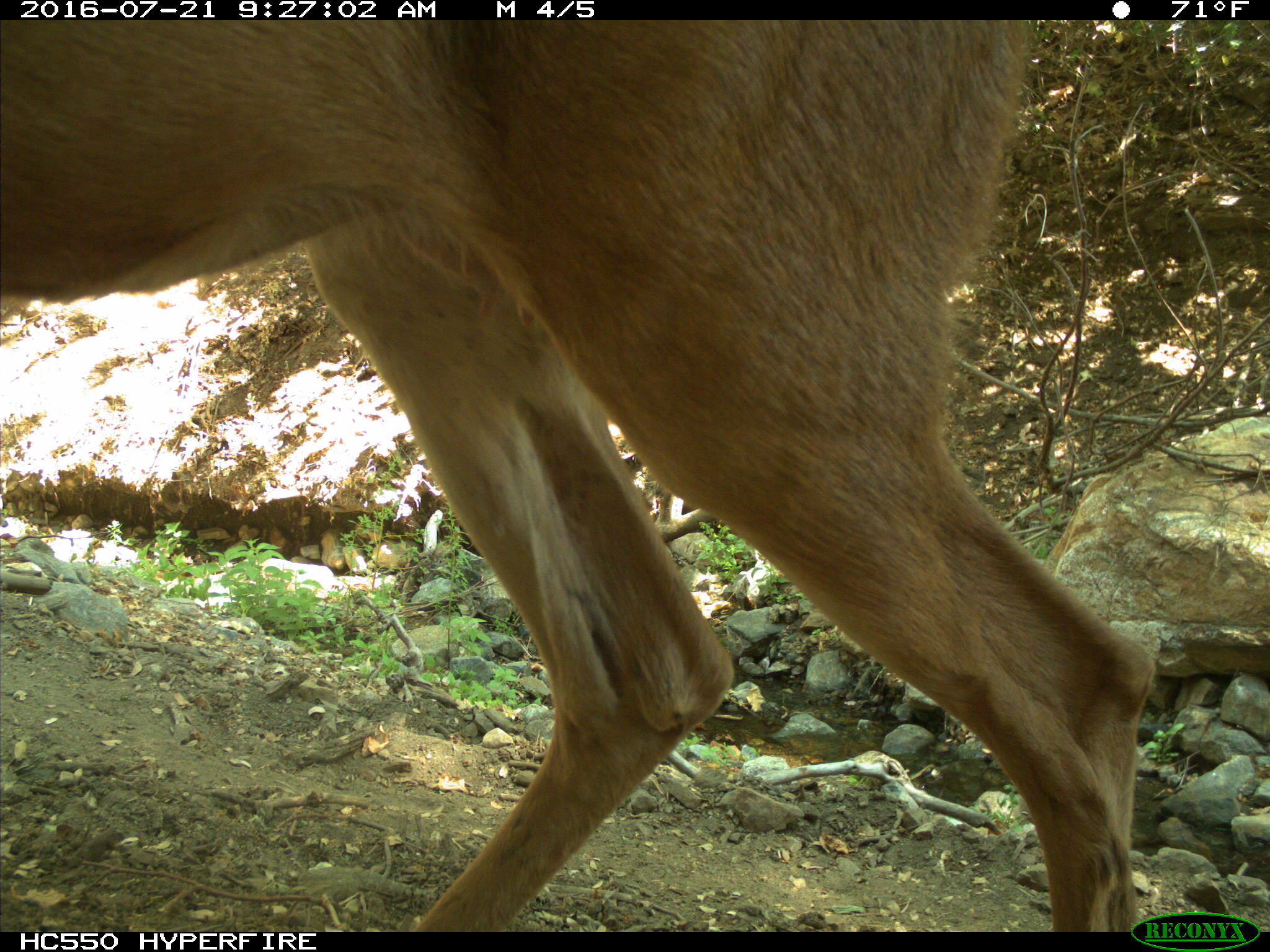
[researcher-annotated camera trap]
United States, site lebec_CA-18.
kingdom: Animalia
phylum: Chordata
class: Mammalia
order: Artiodactyla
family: Cervidae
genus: Odocoileus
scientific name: Odocoileus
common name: deer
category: unidentified deer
Unidentified deer (deer) (Odocoileus).